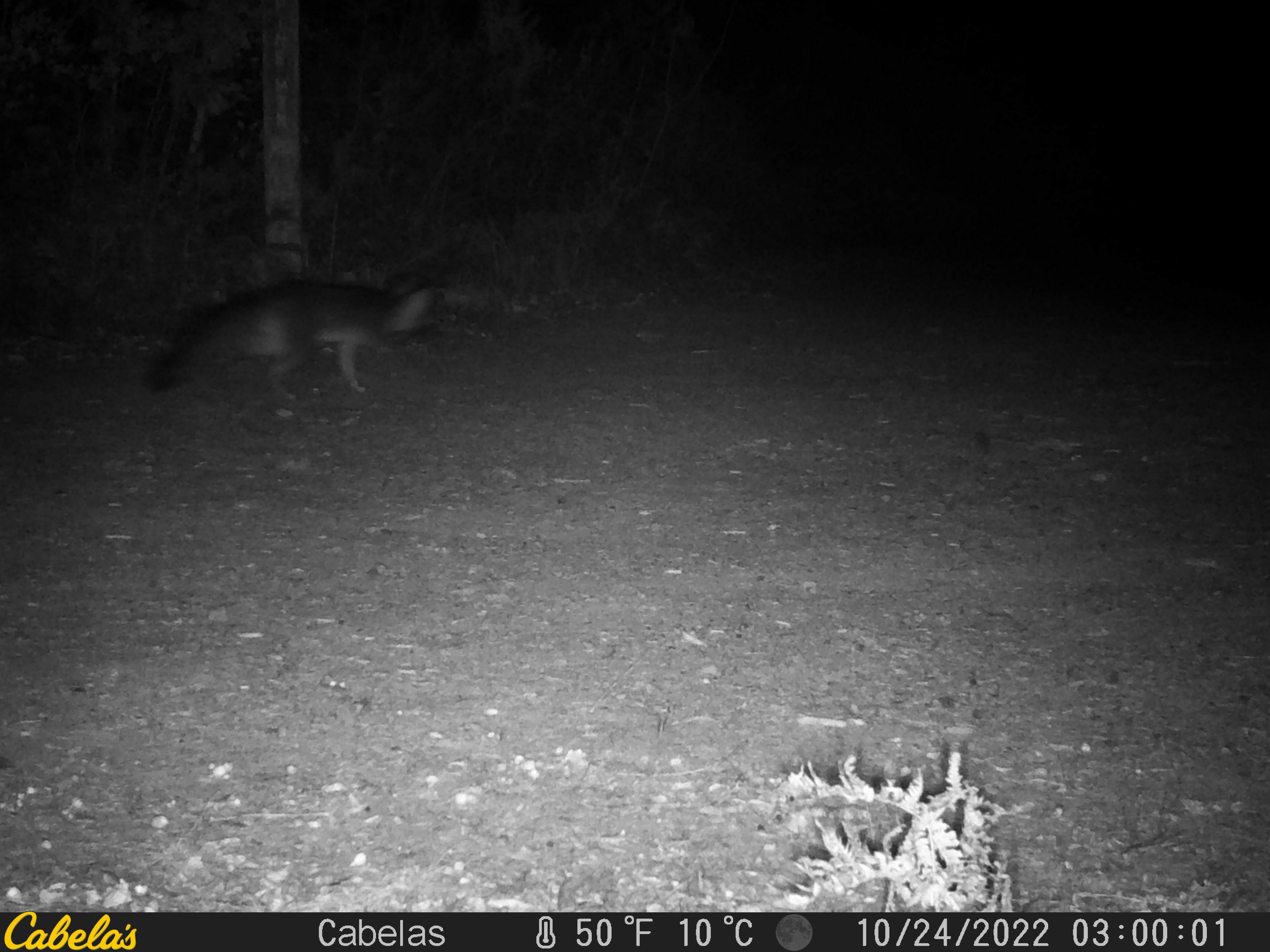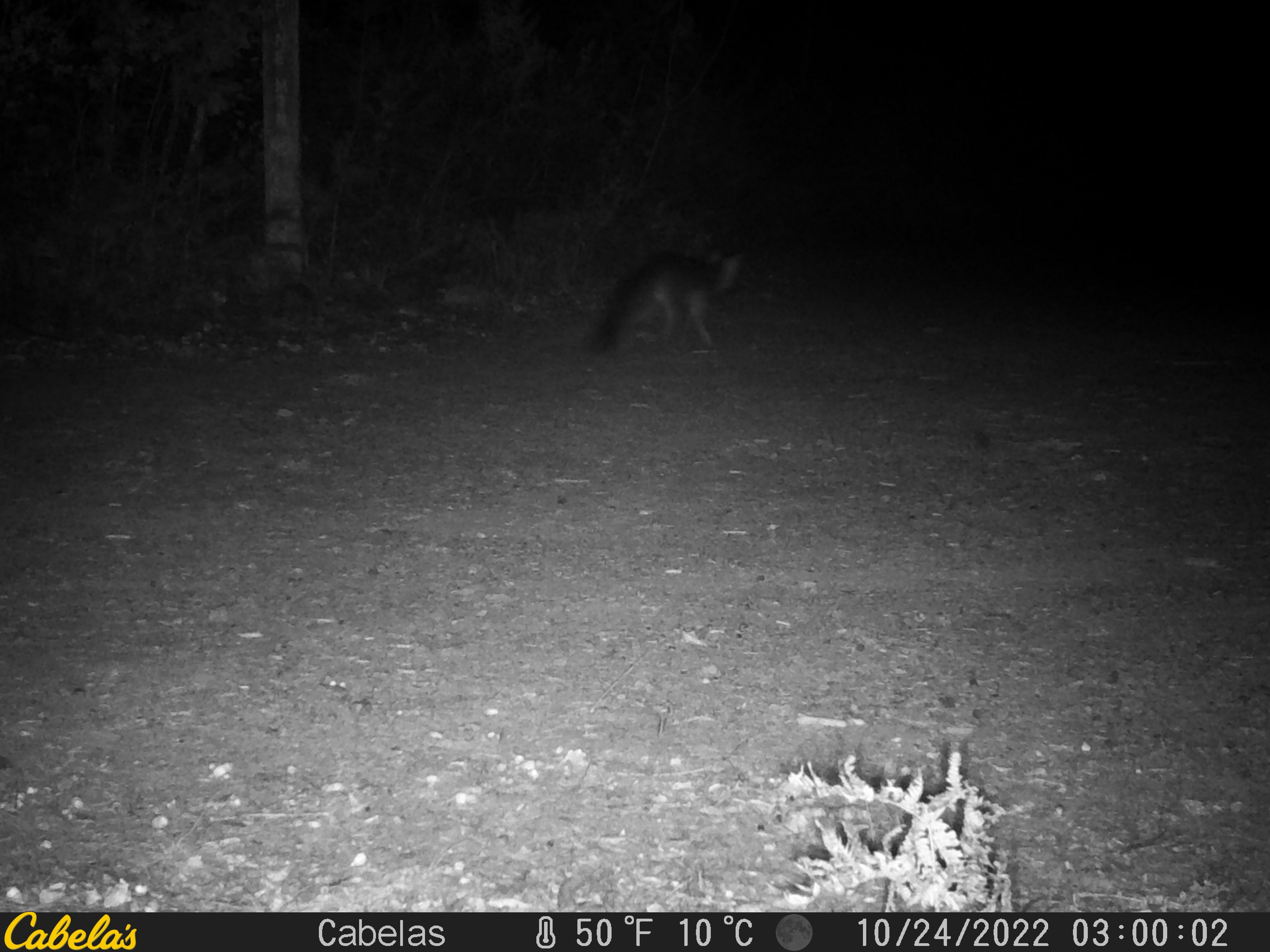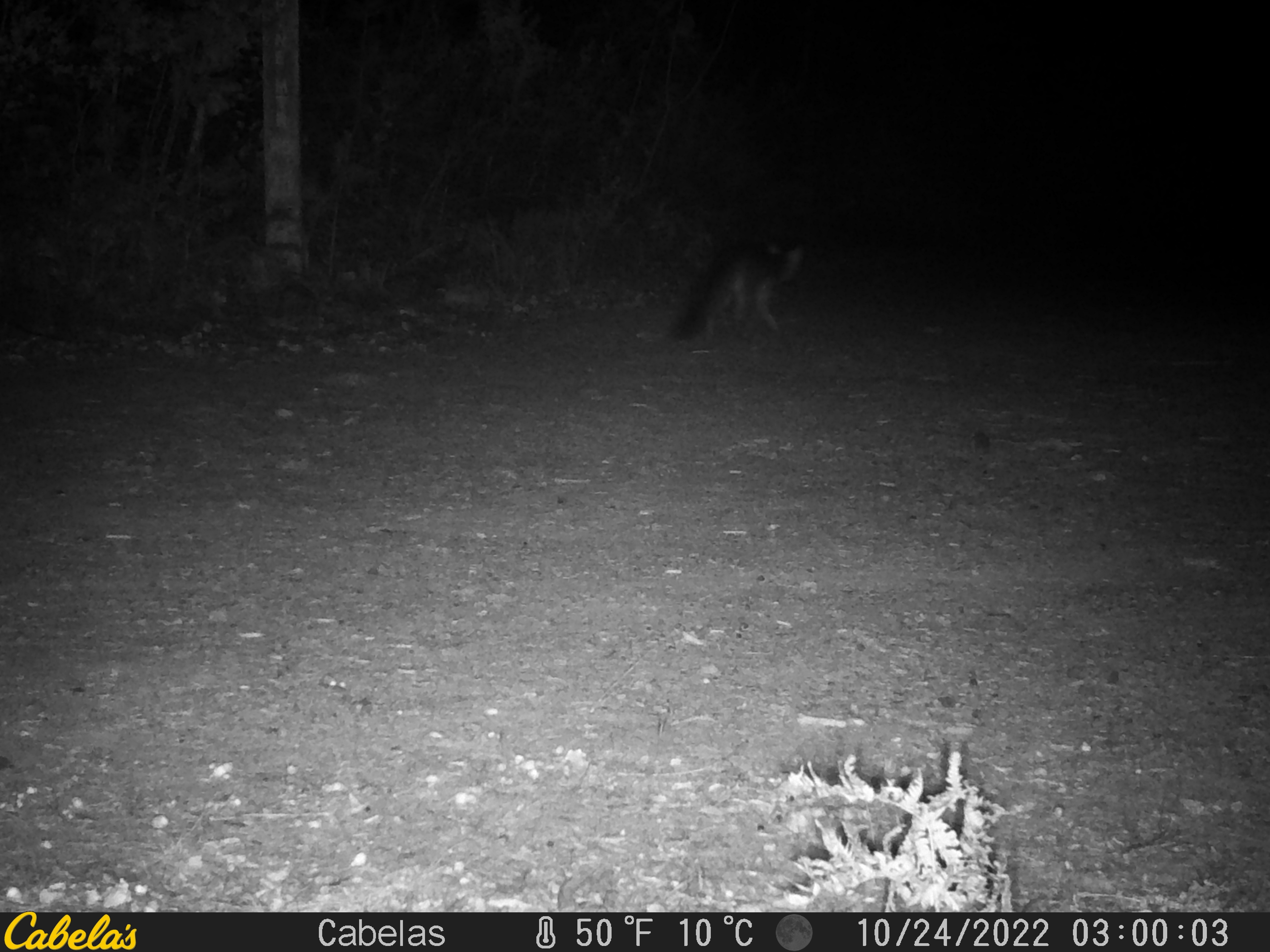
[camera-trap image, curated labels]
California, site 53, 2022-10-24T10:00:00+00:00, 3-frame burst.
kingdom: Animalia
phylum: Chordata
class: Mammalia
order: Carnivora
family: Canidae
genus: Urocyon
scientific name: Urocyon cinereoargenteus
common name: gray fox